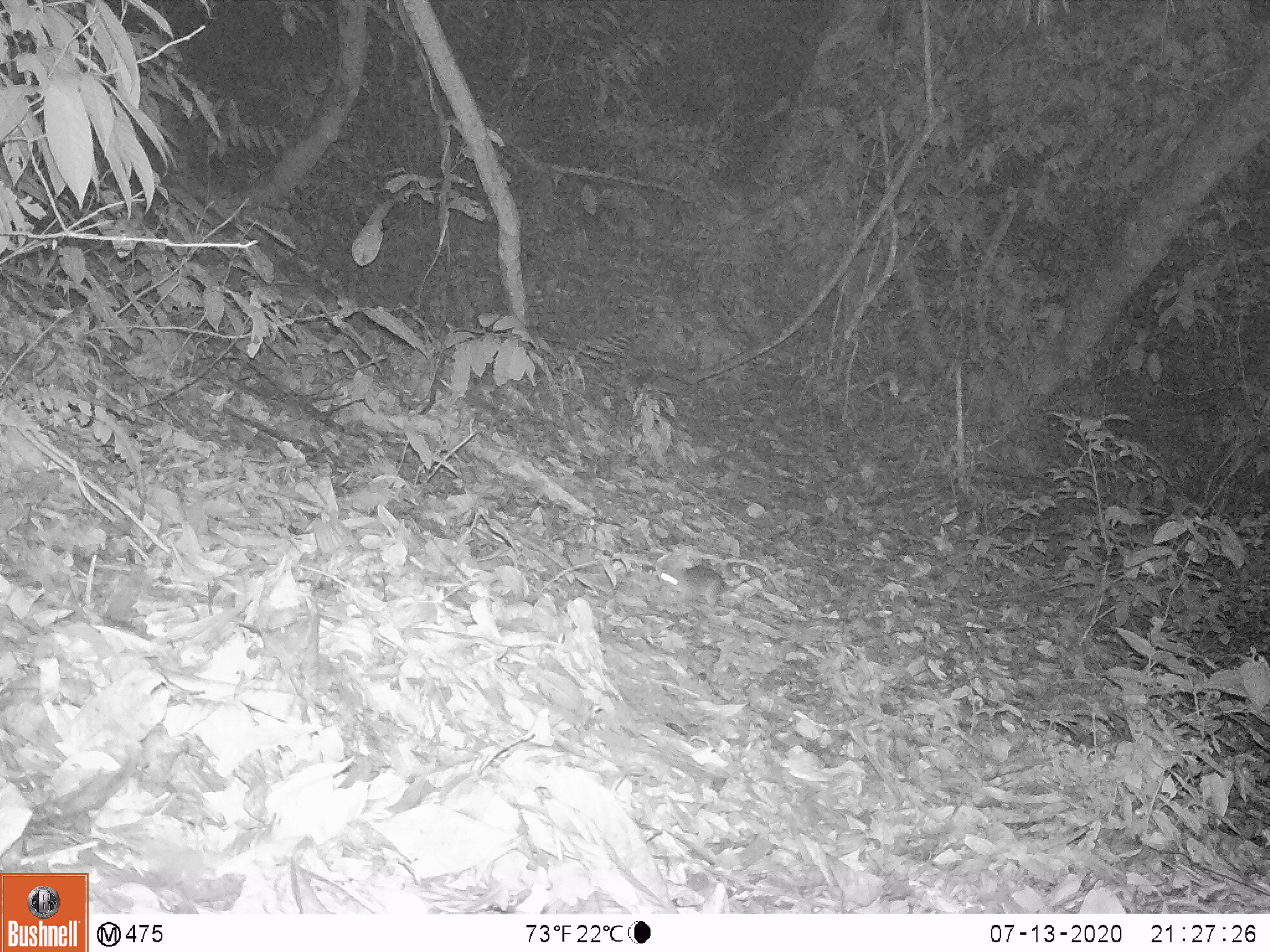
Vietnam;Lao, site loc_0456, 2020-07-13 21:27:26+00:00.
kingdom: Animalia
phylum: Chordata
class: Mammalia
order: Rodentia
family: Muridae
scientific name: Muridae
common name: old-world mice and rats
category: unidentified murid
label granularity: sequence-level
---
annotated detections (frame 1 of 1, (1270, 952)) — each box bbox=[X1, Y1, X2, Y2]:
unidentified murid: bbox=[656, 563, 760, 609]